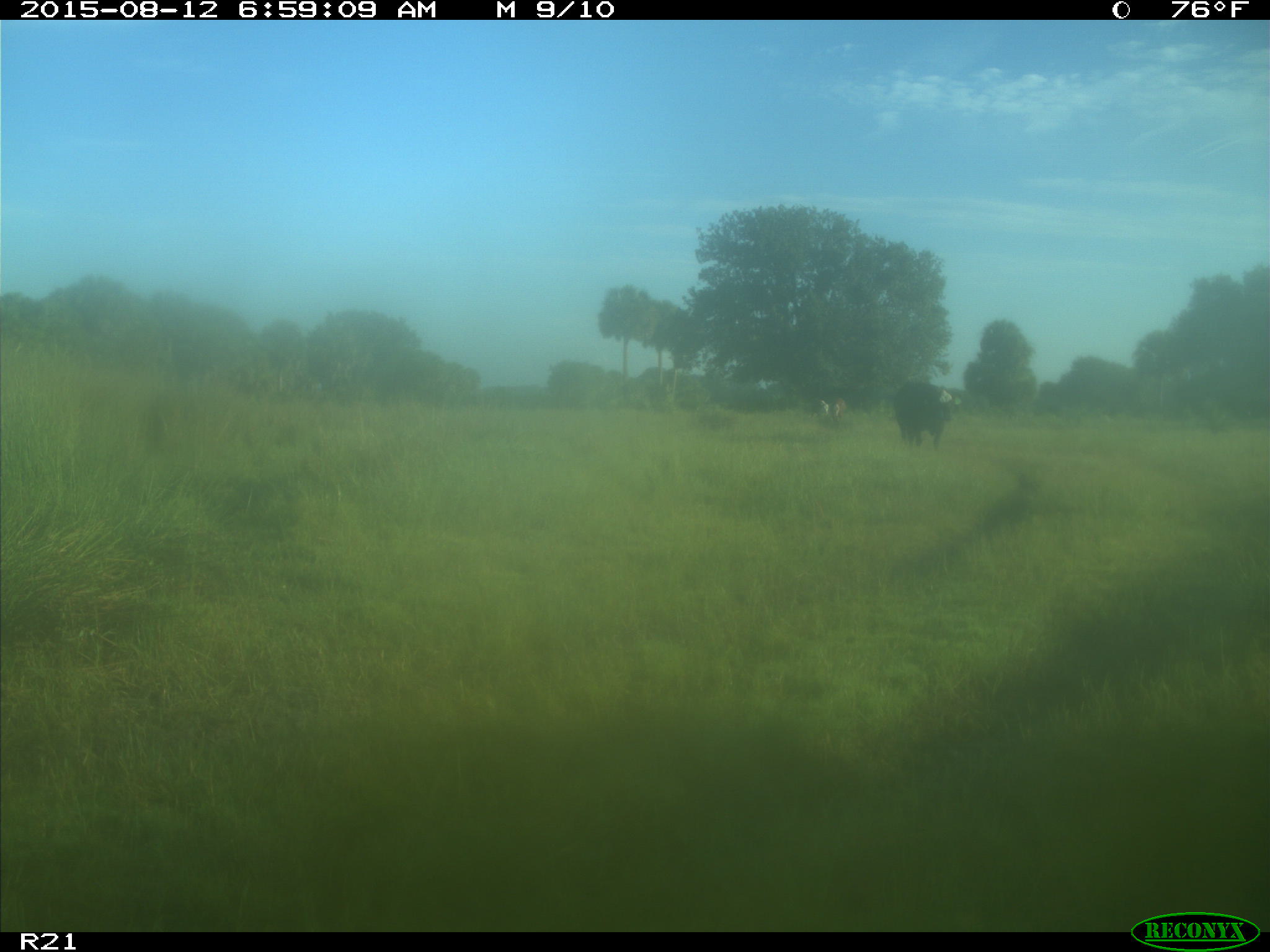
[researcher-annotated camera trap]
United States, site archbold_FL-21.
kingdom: Animalia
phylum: Chordata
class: Mammalia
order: Artiodactyla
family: Bovidae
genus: Bos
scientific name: Bos taurus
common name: domestic cow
Bos taurus (domestic cow).